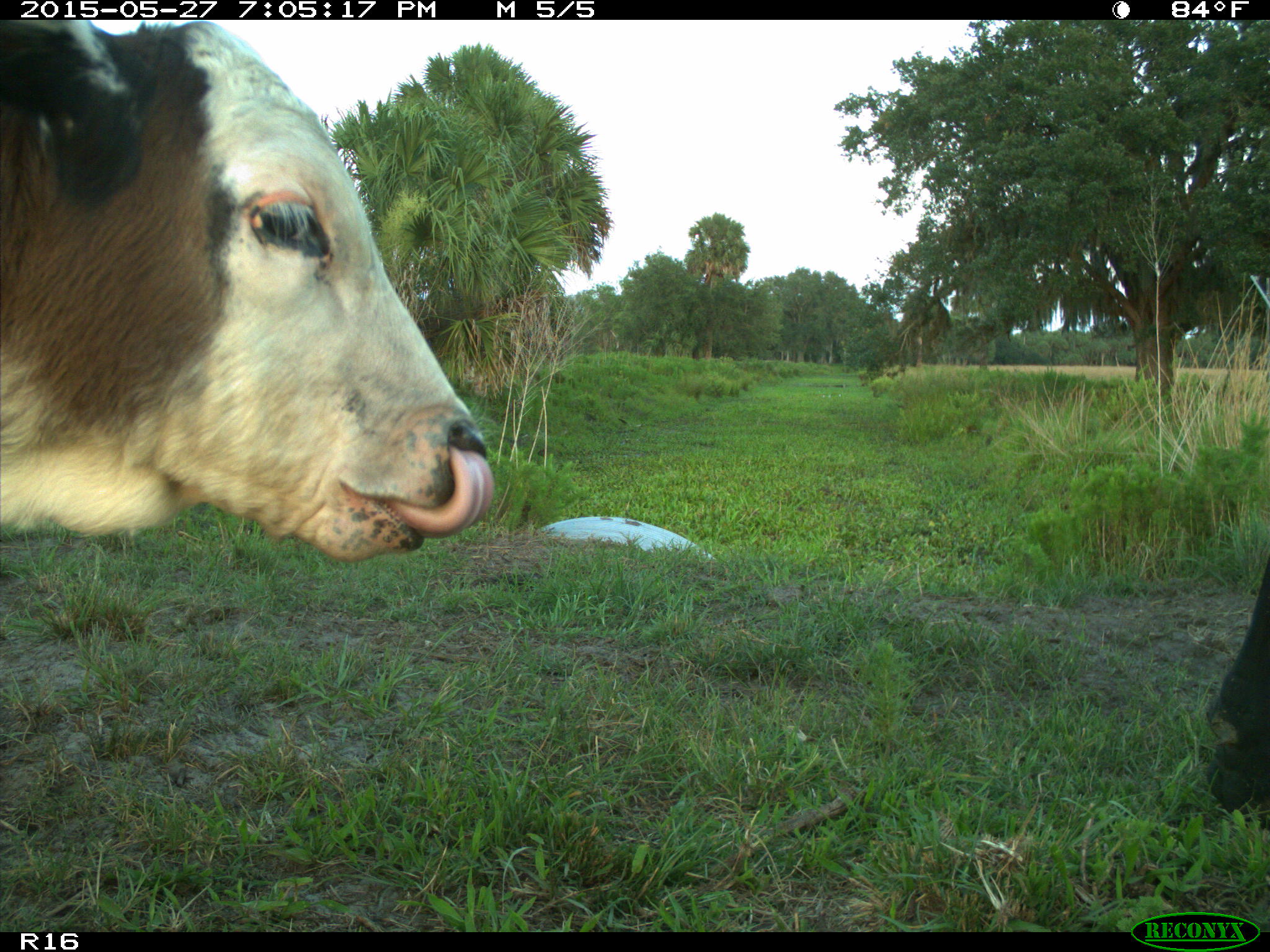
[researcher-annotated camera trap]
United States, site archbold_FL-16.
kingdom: Animalia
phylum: Chordata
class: Mammalia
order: Artiodactyla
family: Bovidae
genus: Bos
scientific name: Bos taurus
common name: domestic cow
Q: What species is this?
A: Bos taurus (domestic cow).